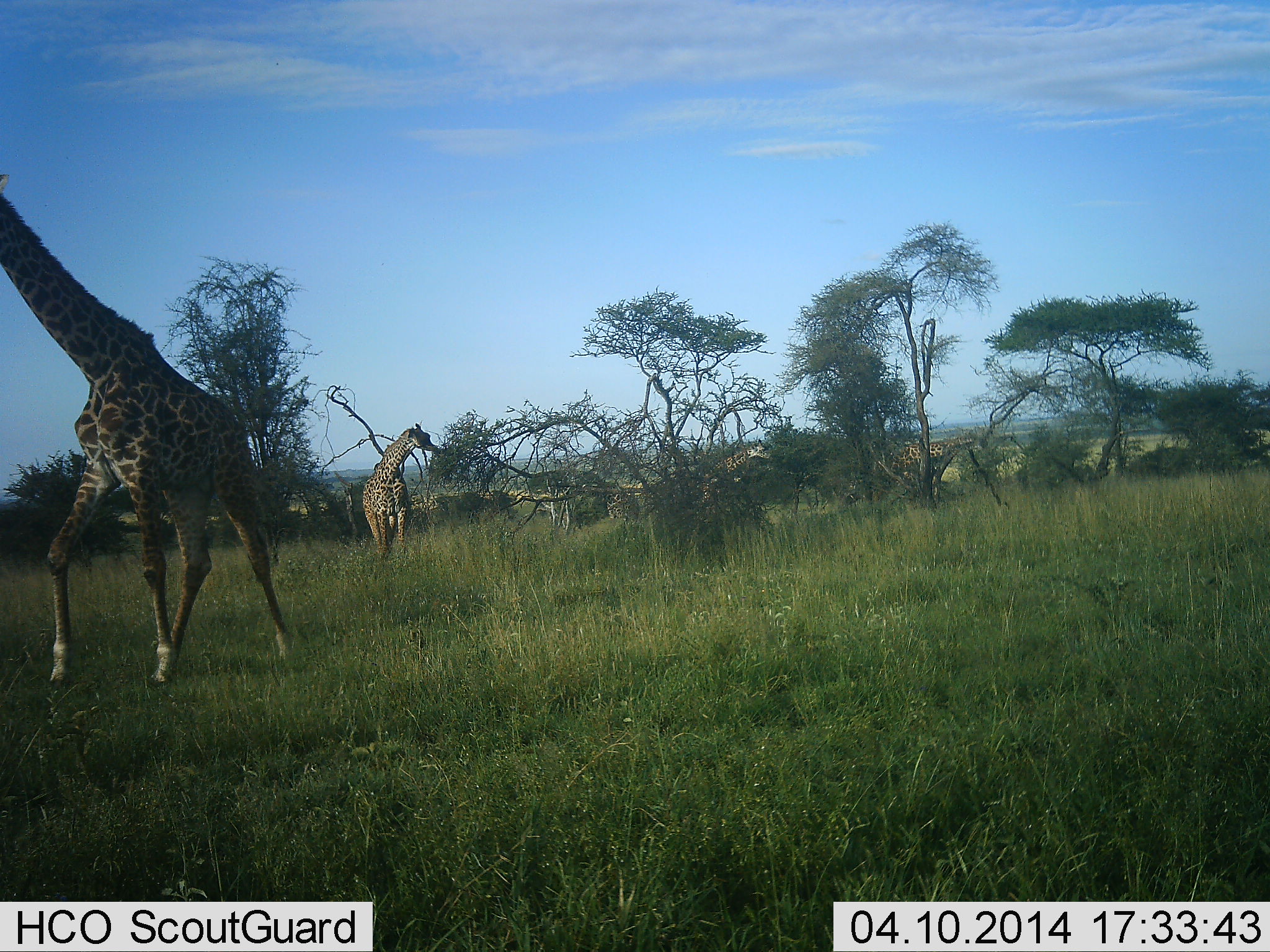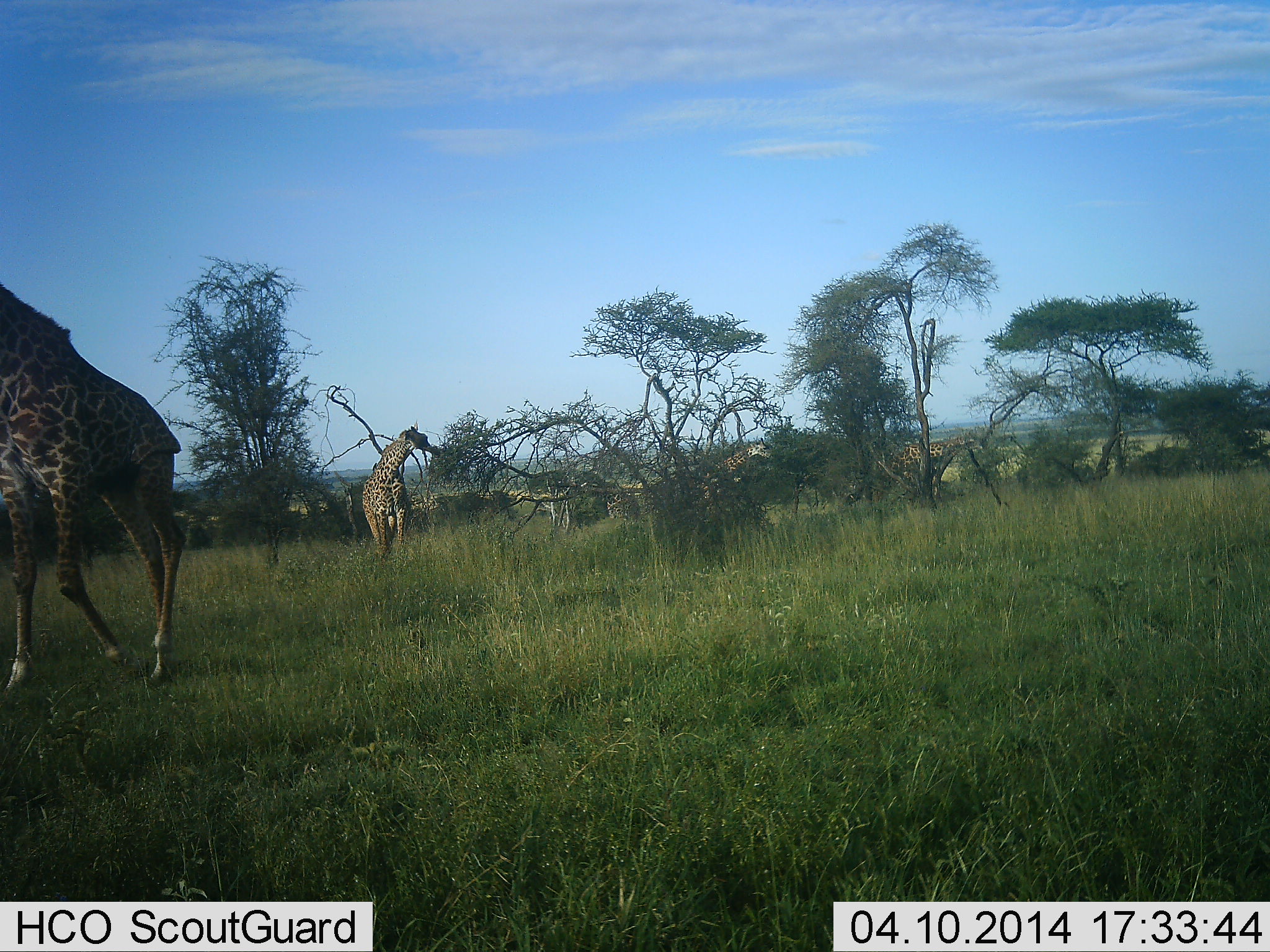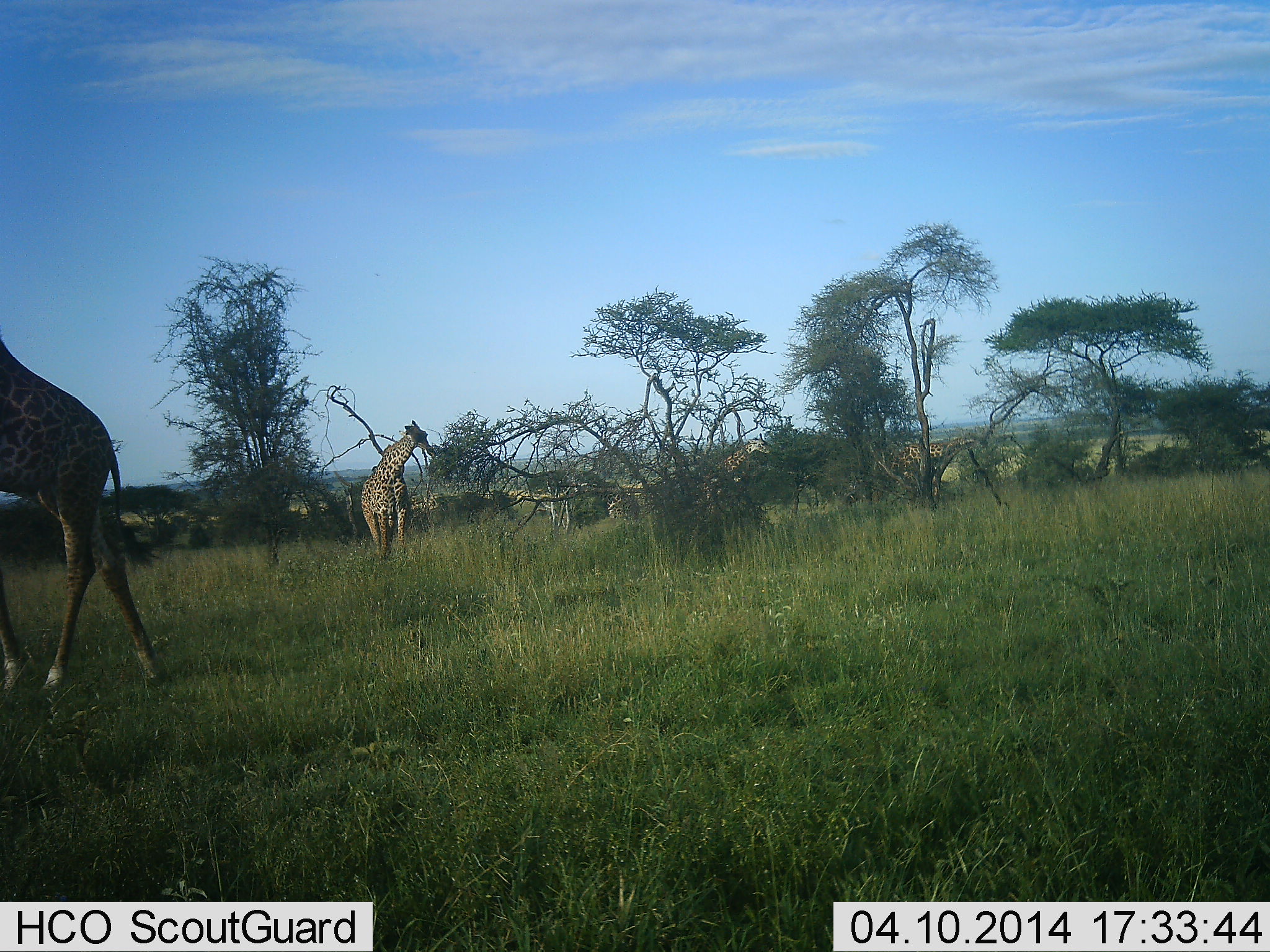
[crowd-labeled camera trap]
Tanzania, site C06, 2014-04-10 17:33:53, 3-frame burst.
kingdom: Animalia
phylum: Chordata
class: Mammalia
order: Artiodactyla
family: Giraffidae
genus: Giraffa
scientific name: Giraffa camelopardalis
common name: giraffe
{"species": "giraffe (Giraffa camelopardalis)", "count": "5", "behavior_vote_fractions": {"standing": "50%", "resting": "0%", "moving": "80%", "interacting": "0%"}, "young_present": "0%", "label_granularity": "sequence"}